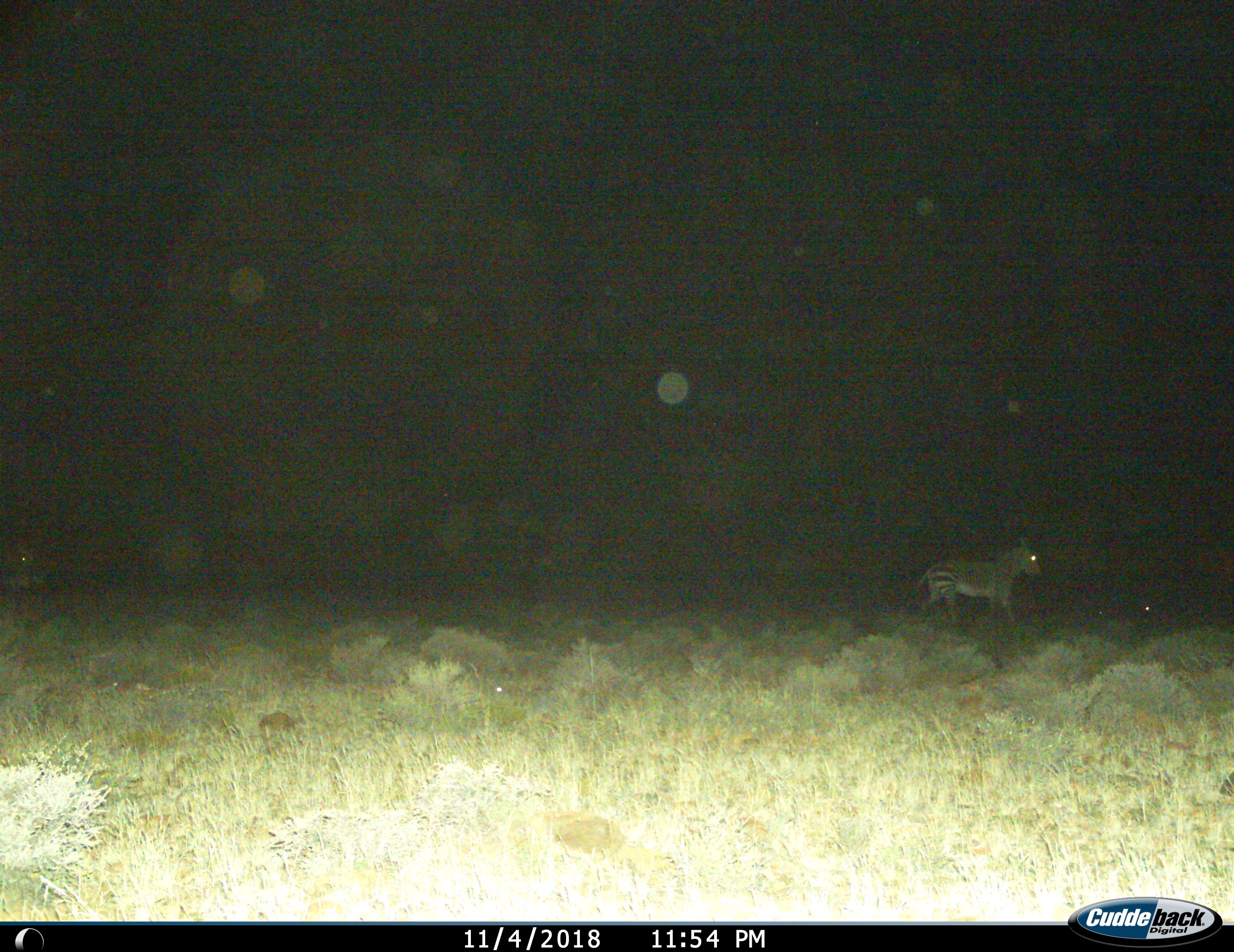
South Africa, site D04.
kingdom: Animalia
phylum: Chordata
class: Mammalia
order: Perissodactyla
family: Equidae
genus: Equus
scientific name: Equus zebra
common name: mountain zebra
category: zebramountain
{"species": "zebramountain (mountain zebra) (Equus zebra)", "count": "1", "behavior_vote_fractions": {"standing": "22%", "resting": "0%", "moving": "78%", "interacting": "0%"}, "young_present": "0%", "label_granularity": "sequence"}